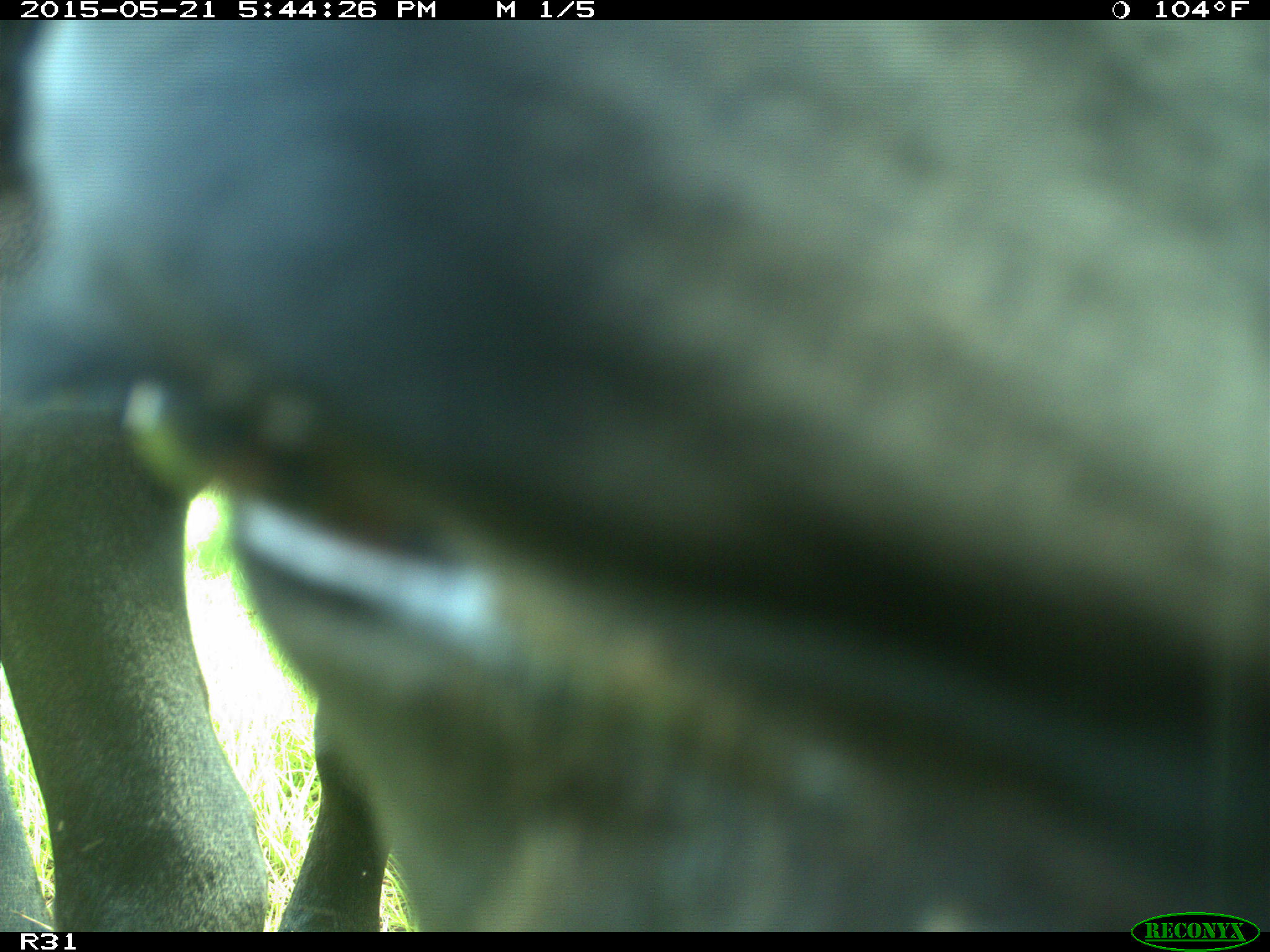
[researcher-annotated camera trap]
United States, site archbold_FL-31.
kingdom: Animalia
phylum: Chordata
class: Mammalia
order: Artiodactyla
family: Bovidae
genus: Bos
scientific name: Bos taurus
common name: domestic cow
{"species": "Bos taurus (domestic cow)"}